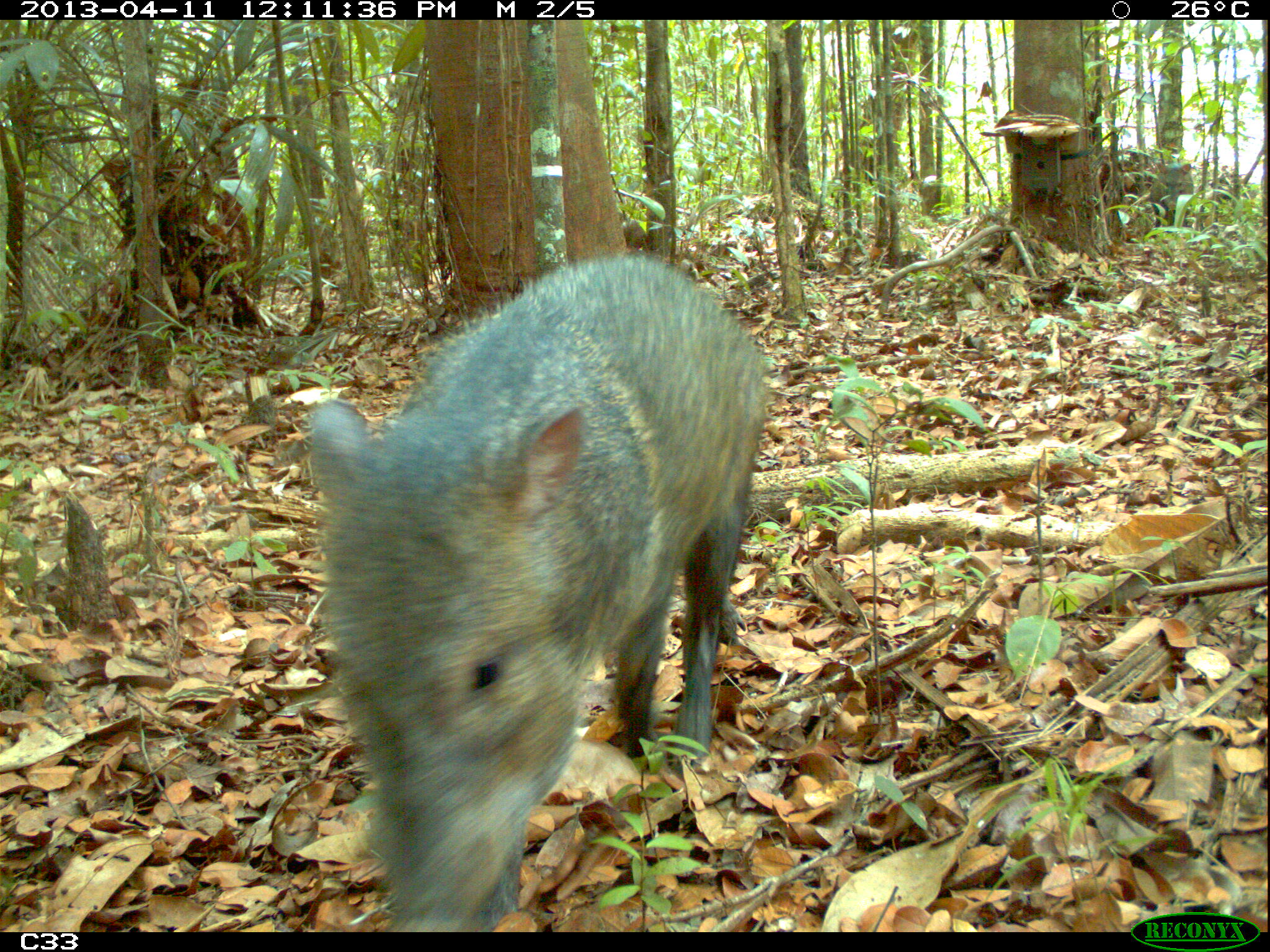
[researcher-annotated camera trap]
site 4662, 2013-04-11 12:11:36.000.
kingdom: Animalia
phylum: Chordata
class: Mammalia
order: Artiodactyla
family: Tayassuidae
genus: Pecari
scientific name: Pecari tajacu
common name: collared peccary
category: tayassu tajacu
Tayassu tajacu (collared peccary) (Pecari tajacu), count 1, age adult, sex male.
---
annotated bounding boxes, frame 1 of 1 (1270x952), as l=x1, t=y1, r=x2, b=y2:
tayassu tajacu: l=303, t=252, r=771, b=932; l=1148, t=159, r=1196, b=228